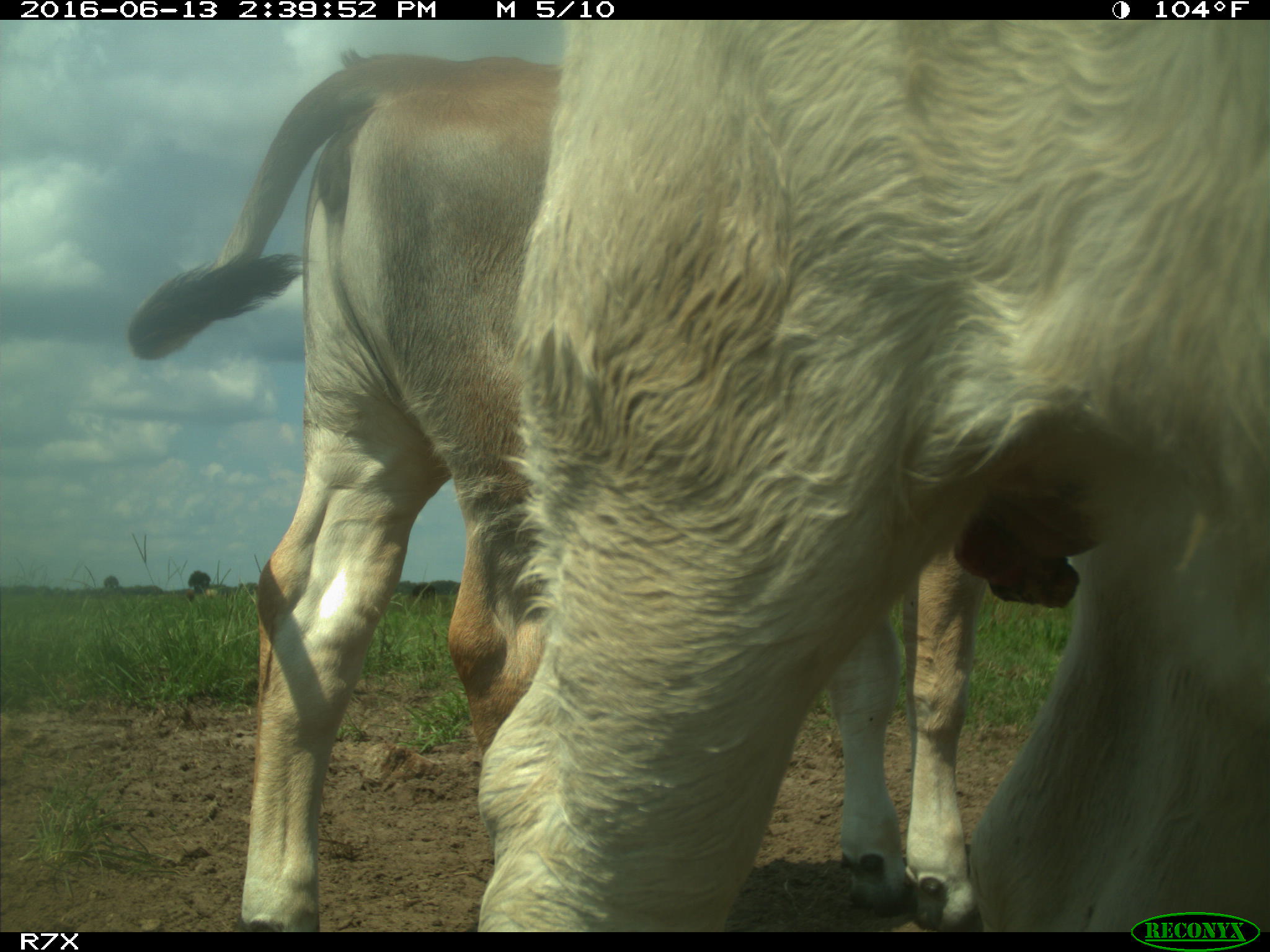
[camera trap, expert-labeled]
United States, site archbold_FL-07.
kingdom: Animalia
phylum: Chordata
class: Mammalia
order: Artiodactyla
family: Bovidae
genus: Bos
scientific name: Bos taurus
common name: domestic cow